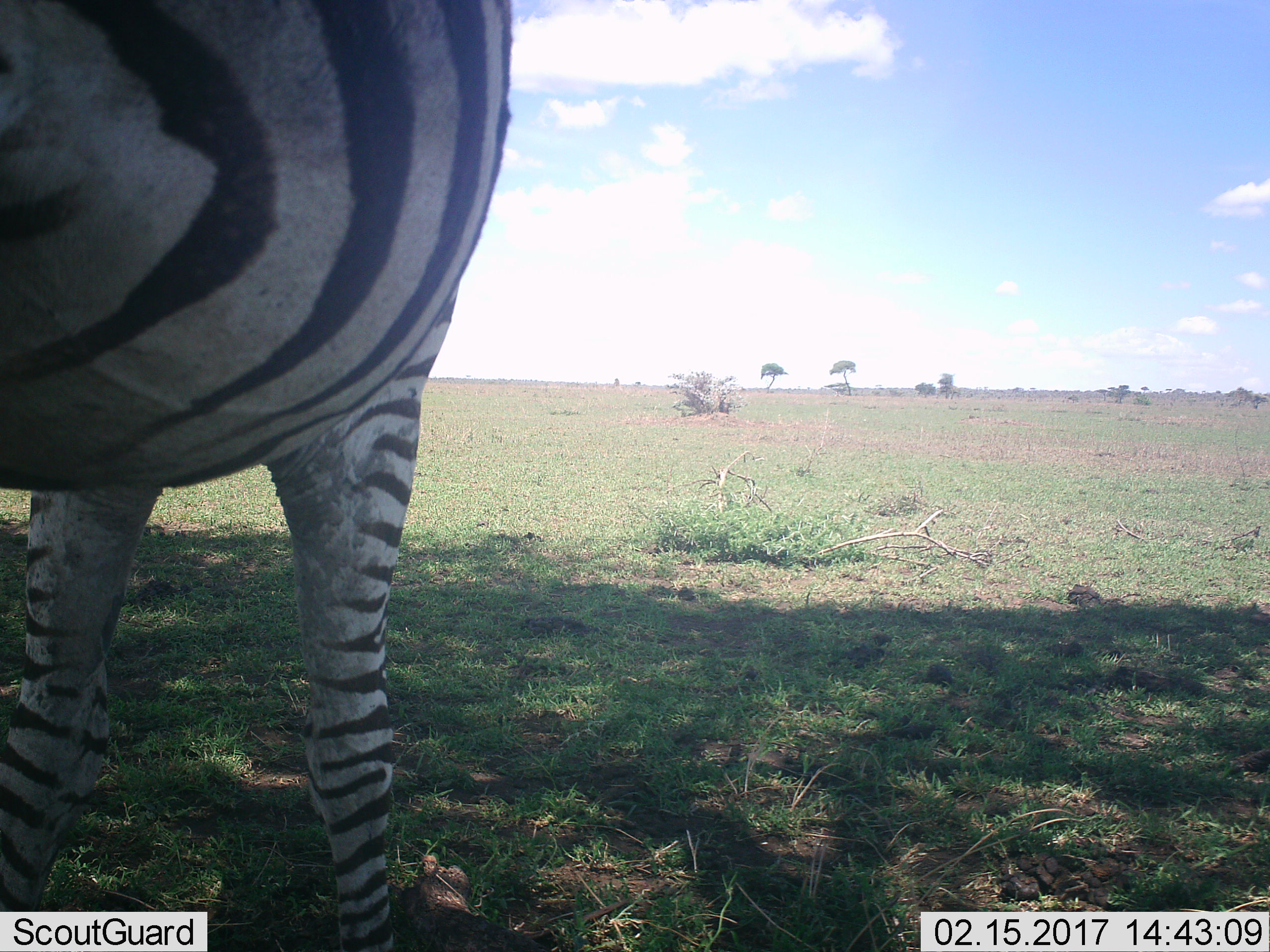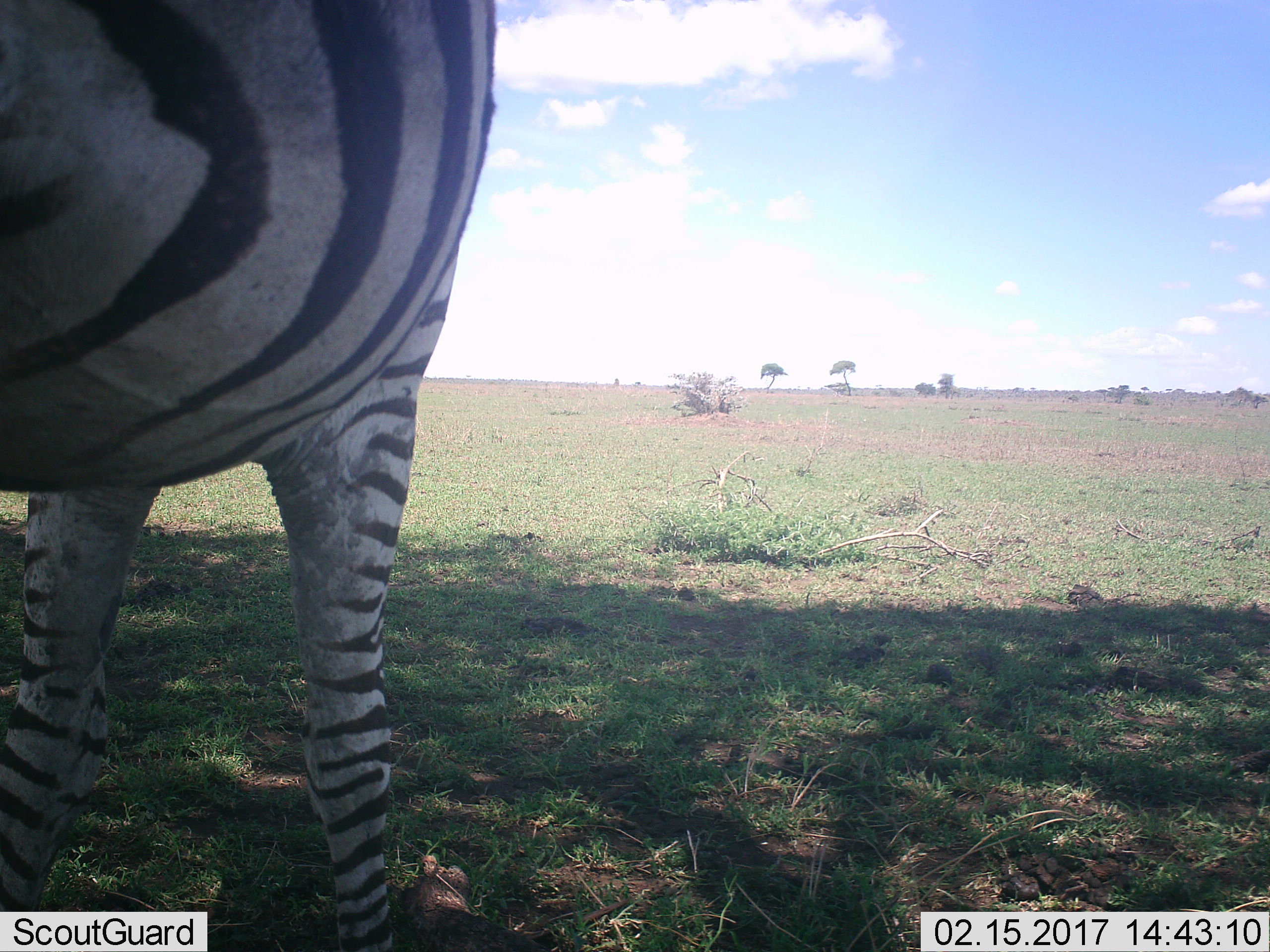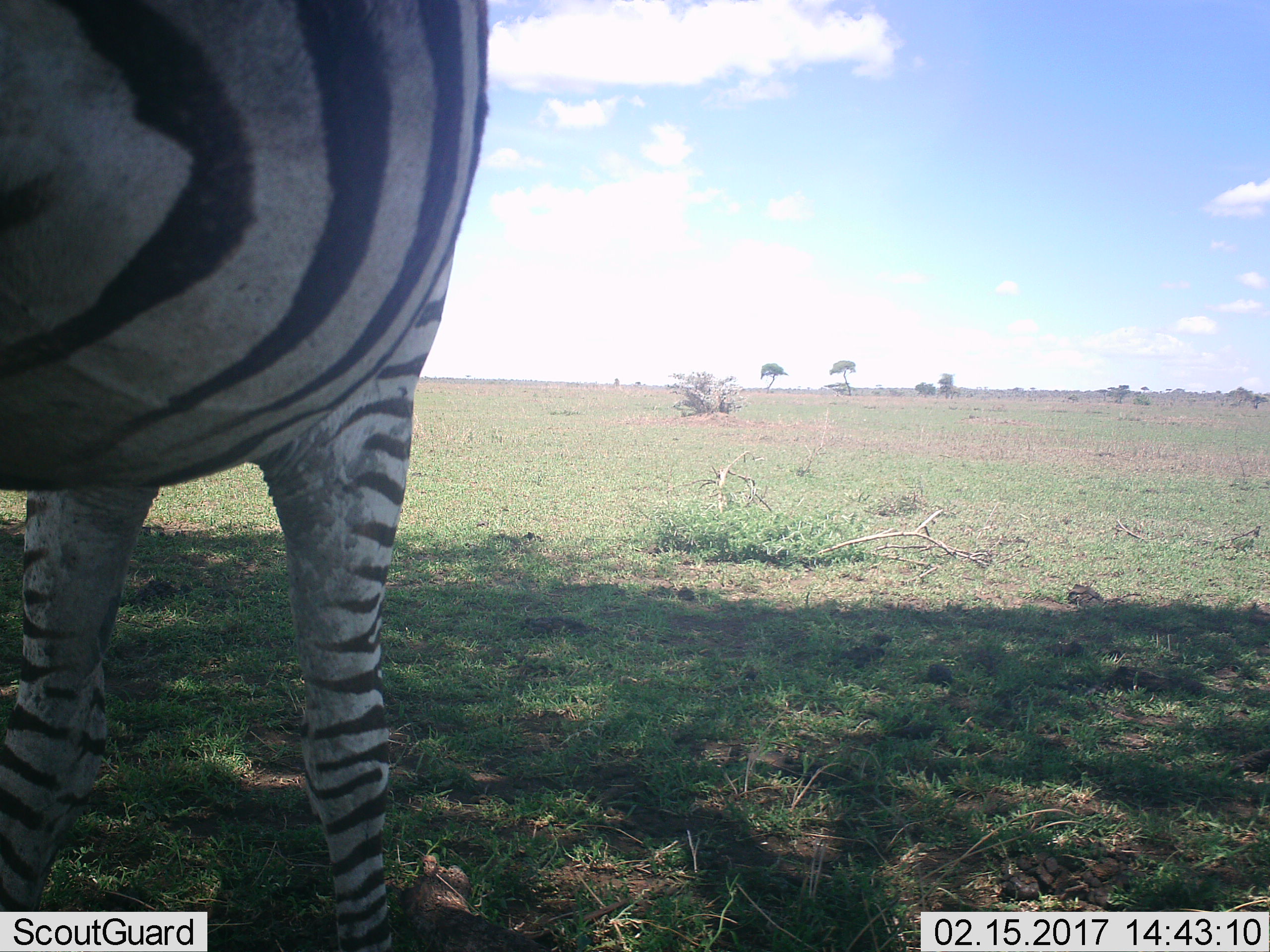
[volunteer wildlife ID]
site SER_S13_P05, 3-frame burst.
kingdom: Animalia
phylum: Chordata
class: Mammalia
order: Perissodactyla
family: Equidae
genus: Equus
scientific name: Equus quagga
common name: plains zebra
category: zebraplains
Zebraplains (plains zebra) (Equus quagga), count 1. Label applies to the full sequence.